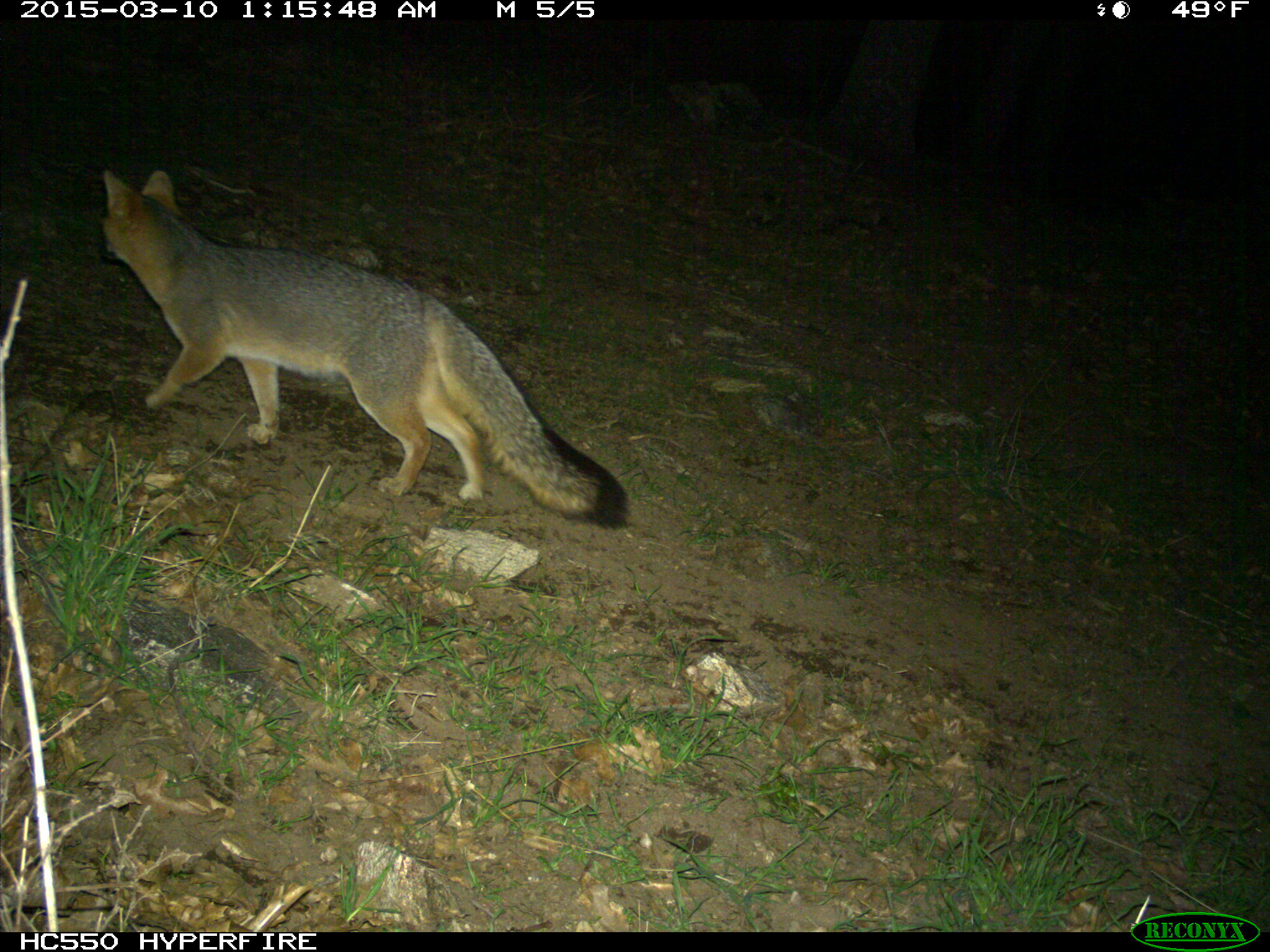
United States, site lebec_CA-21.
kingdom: Animalia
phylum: Chordata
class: Mammalia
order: Carnivora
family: Canidae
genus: Urocyon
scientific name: Urocyon cinereoargenteus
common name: gray fox